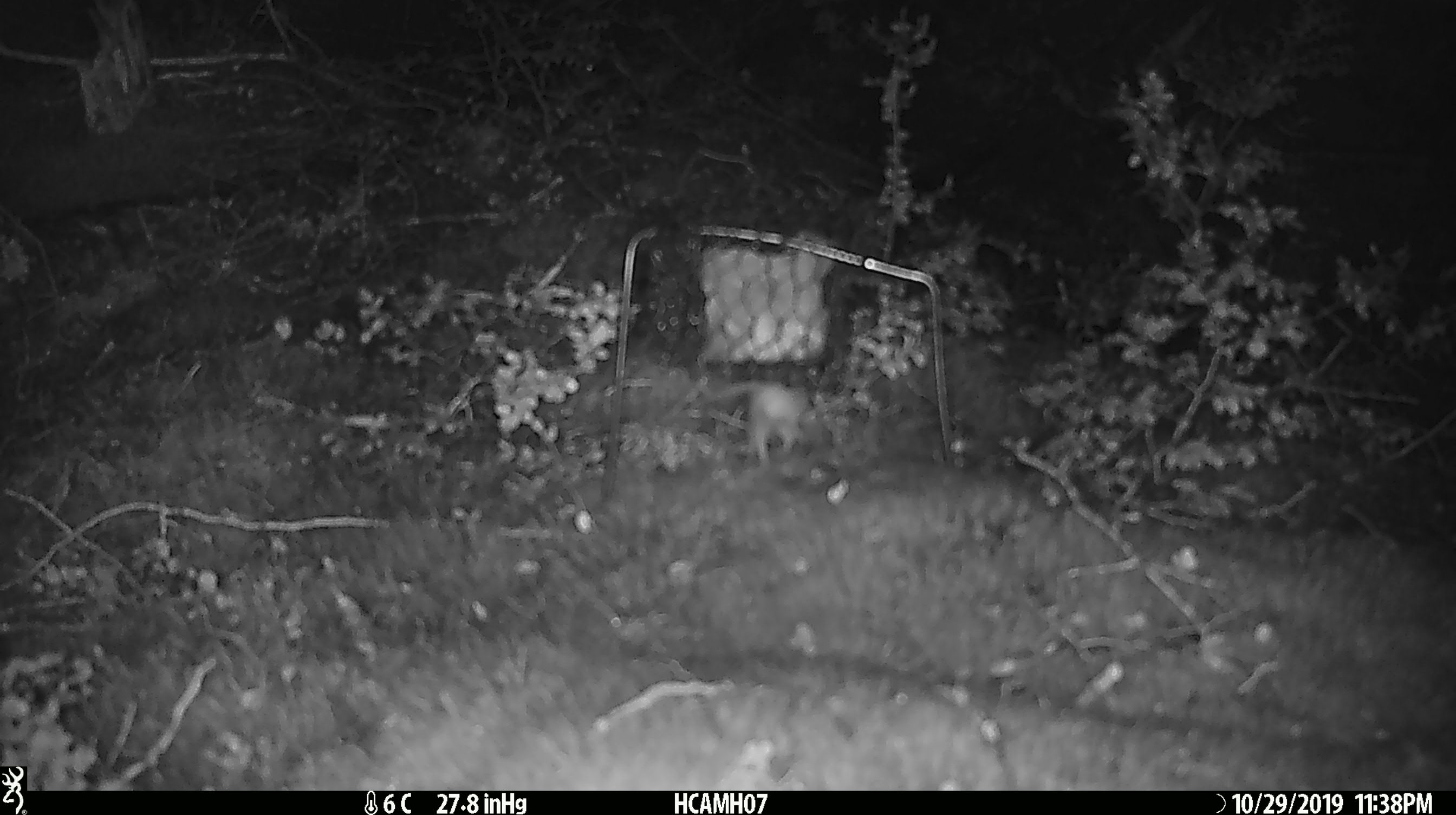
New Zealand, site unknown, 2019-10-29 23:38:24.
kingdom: Animalia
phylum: Chordata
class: Mammalia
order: Rodentia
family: Muridae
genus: Mus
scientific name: Mus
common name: mouse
Mouse (Mus).